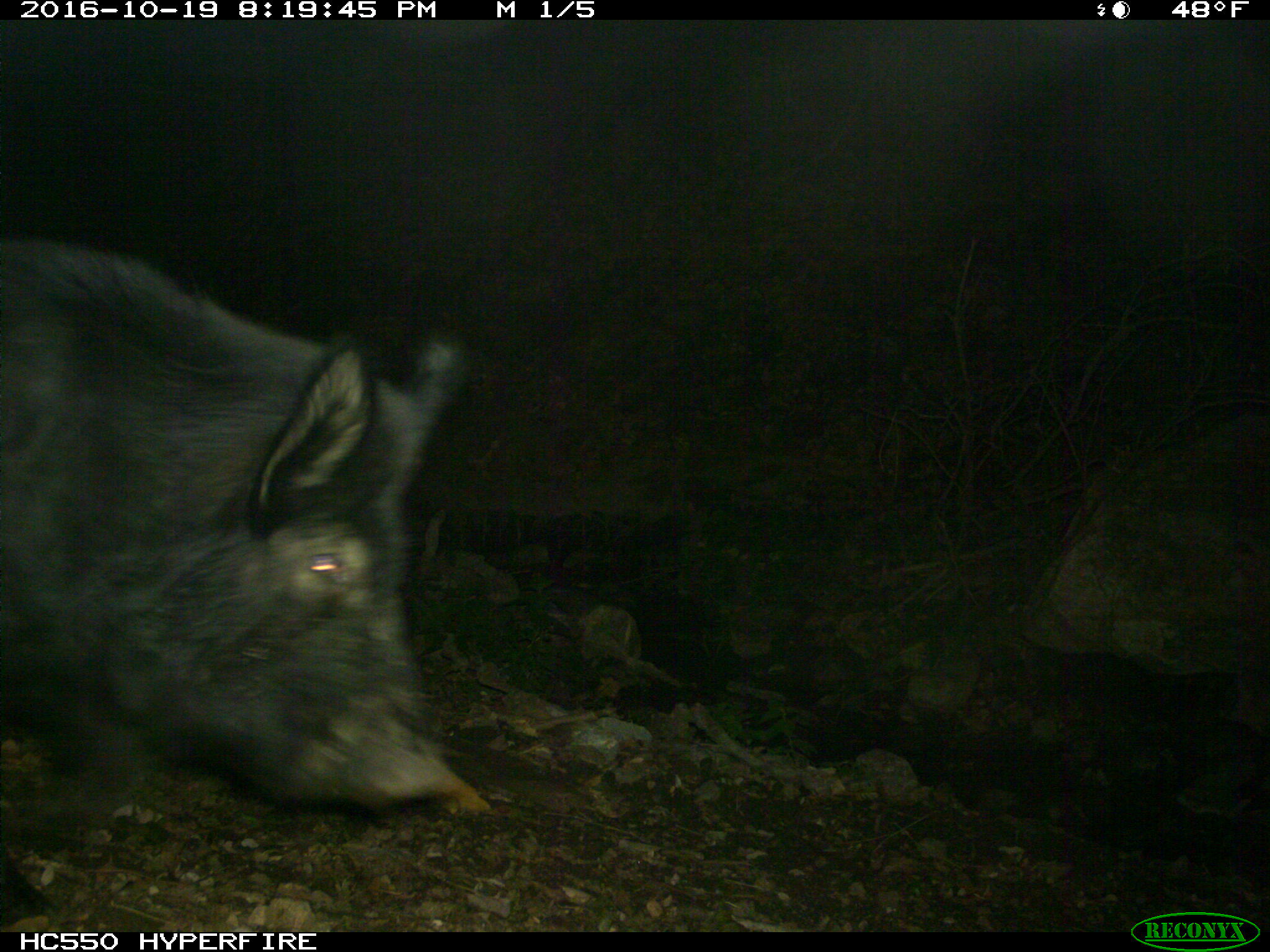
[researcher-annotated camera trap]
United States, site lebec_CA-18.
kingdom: Animalia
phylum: Chordata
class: Mammalia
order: Artiodactyla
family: Suidae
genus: Sus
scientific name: Sus scrofa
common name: wild boar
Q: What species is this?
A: Sus scrofa (wild boar).